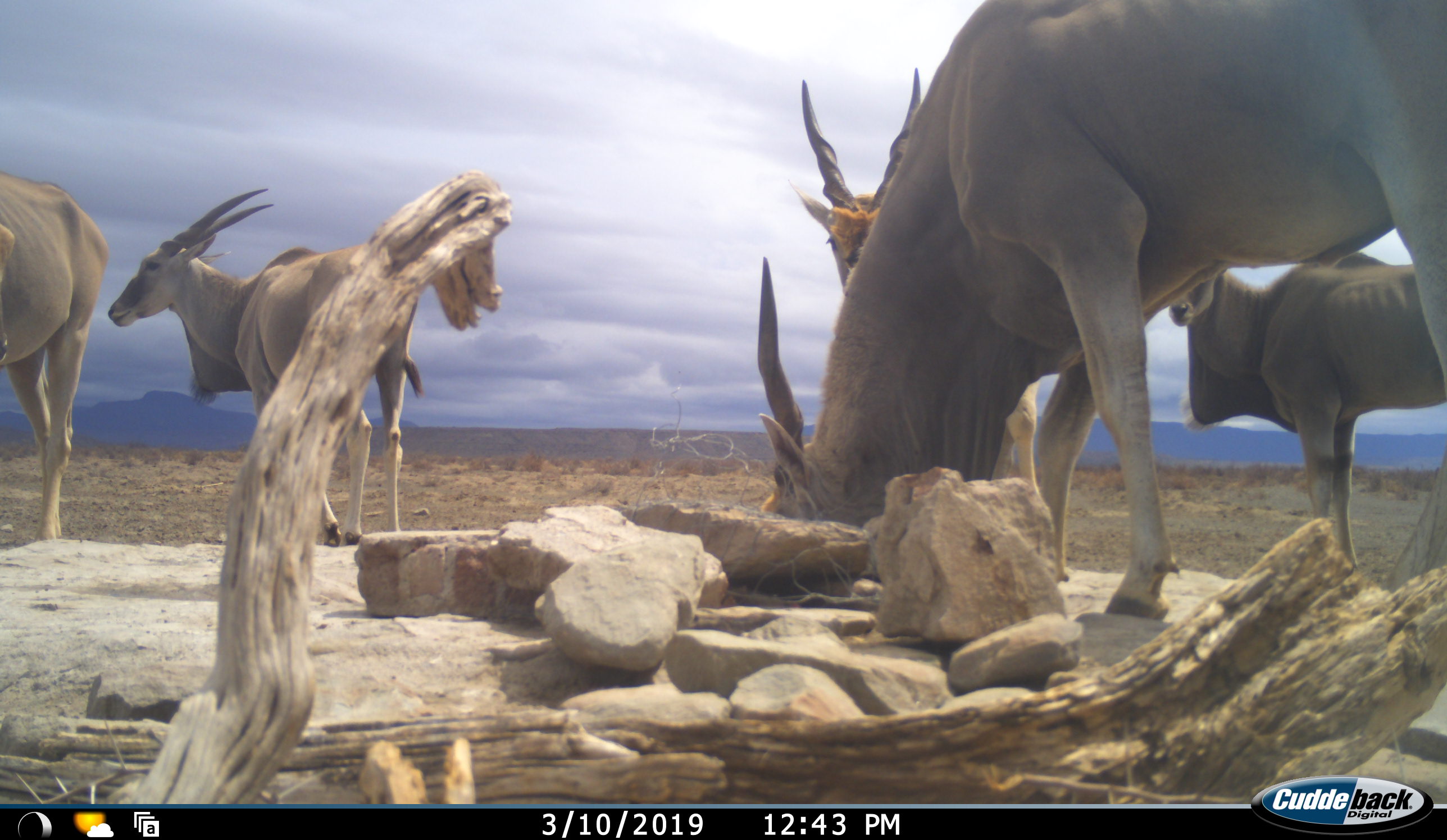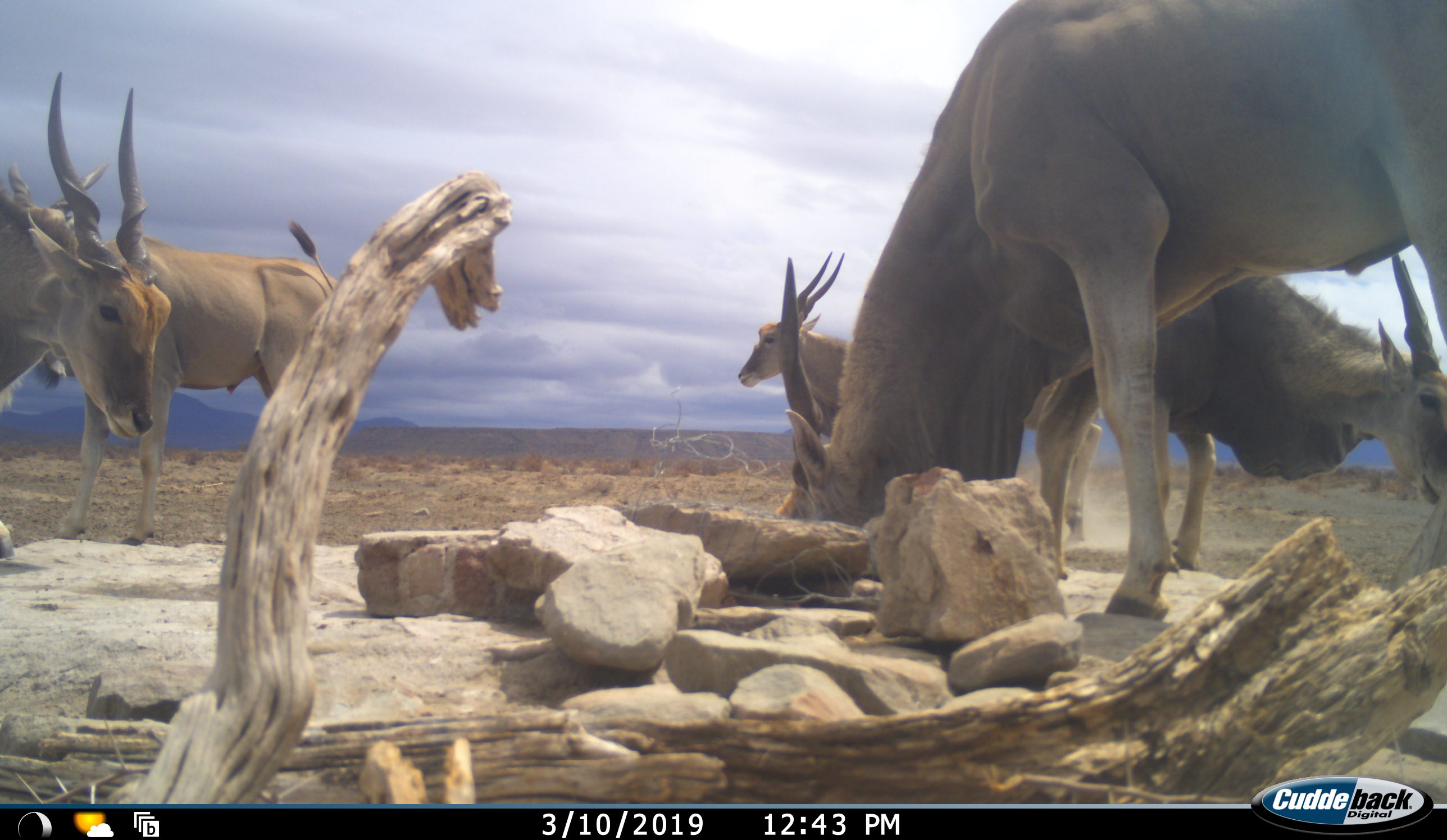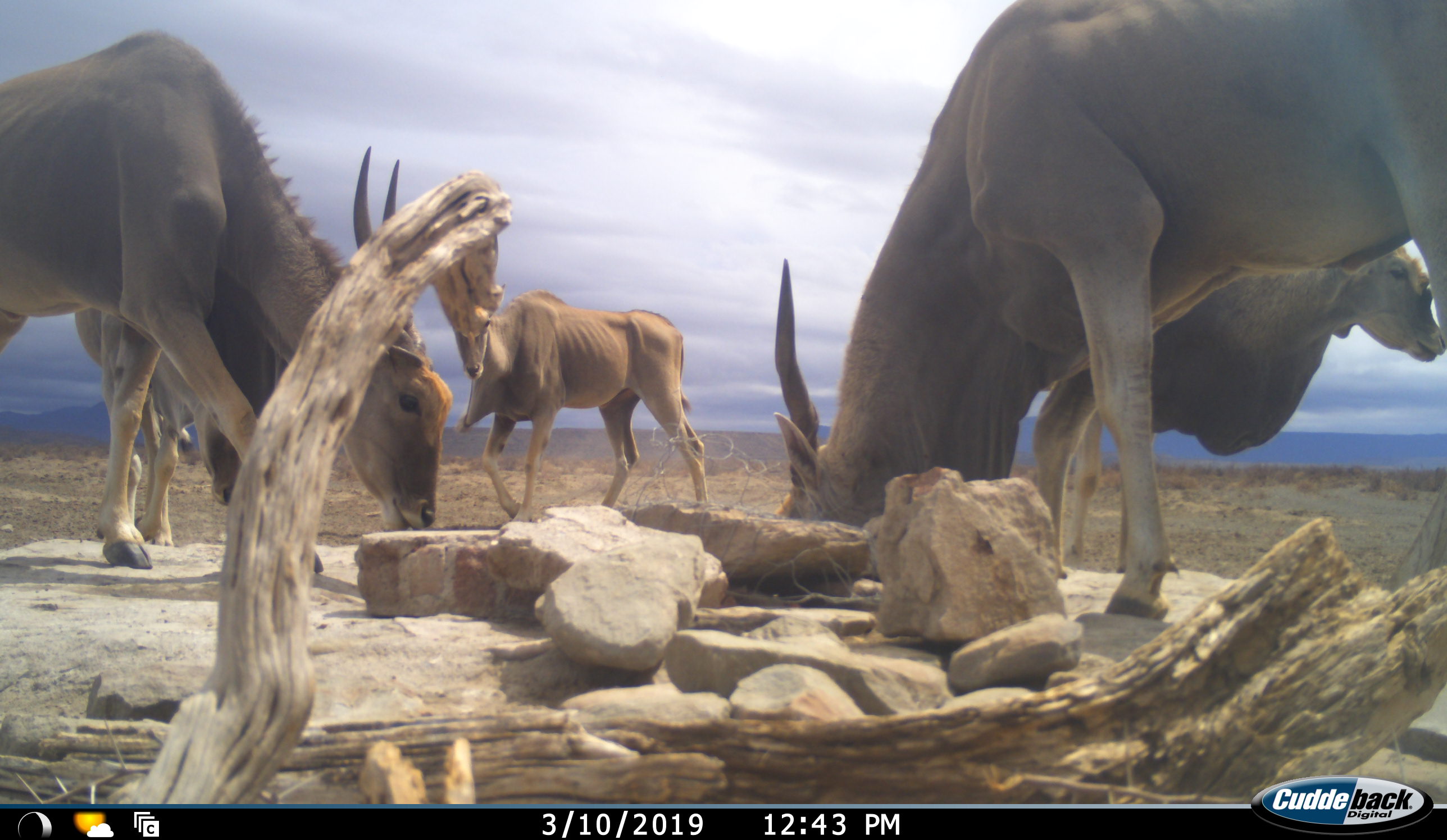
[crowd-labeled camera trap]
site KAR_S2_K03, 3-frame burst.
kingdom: Animalia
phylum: Chordata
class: Mammalia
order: Artiodactyla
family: Bovidae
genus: Tragelaphus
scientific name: Tragelaphus oryx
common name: eland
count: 5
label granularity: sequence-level